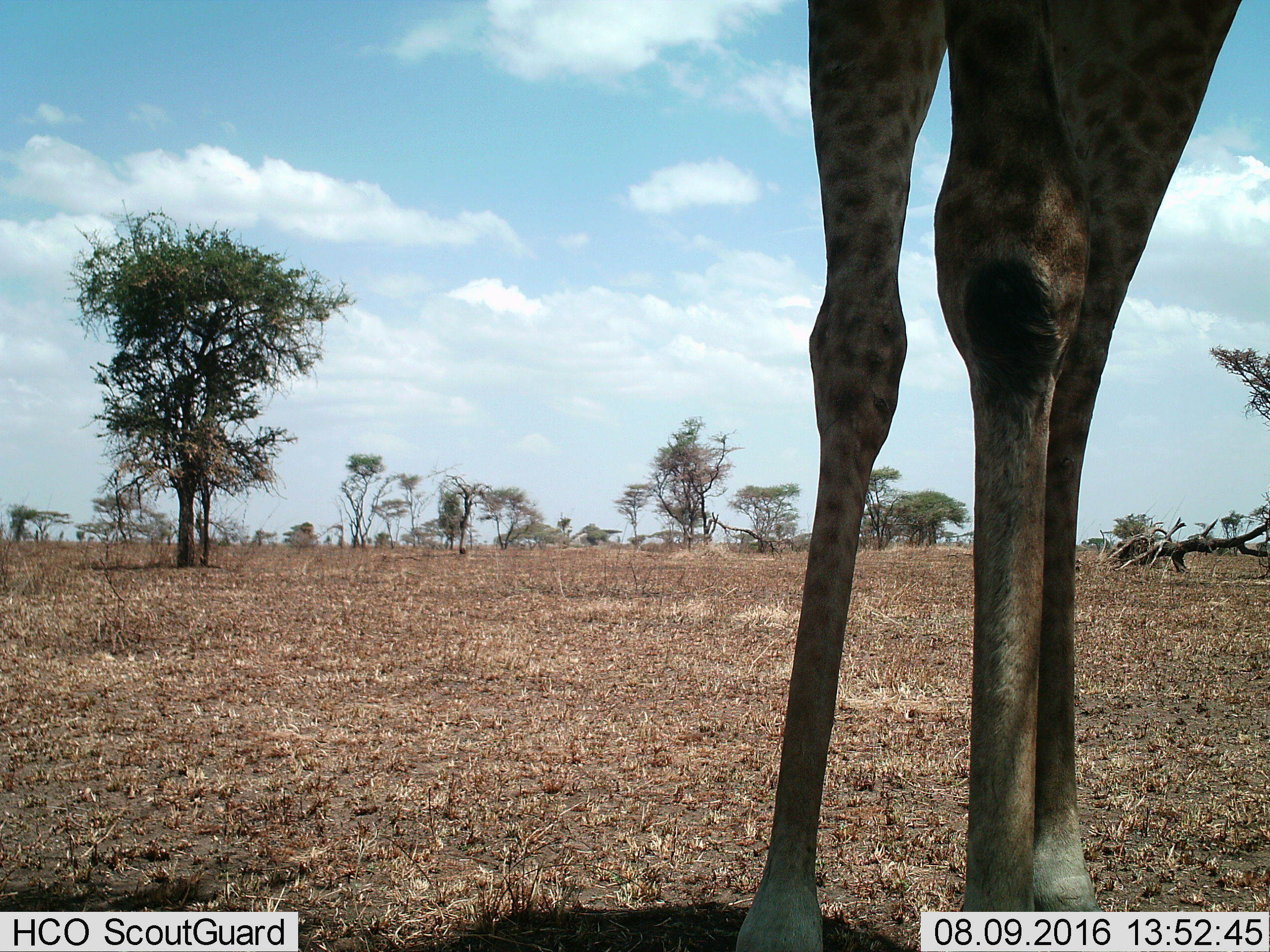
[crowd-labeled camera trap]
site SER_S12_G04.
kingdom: Animalia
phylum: Chordata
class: Mammalia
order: Artiodactyla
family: Giraffidae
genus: Giraffa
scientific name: Giraffa camelopardalis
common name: giraffe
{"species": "giraffe (Giraffa camelopardalis)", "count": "1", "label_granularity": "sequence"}